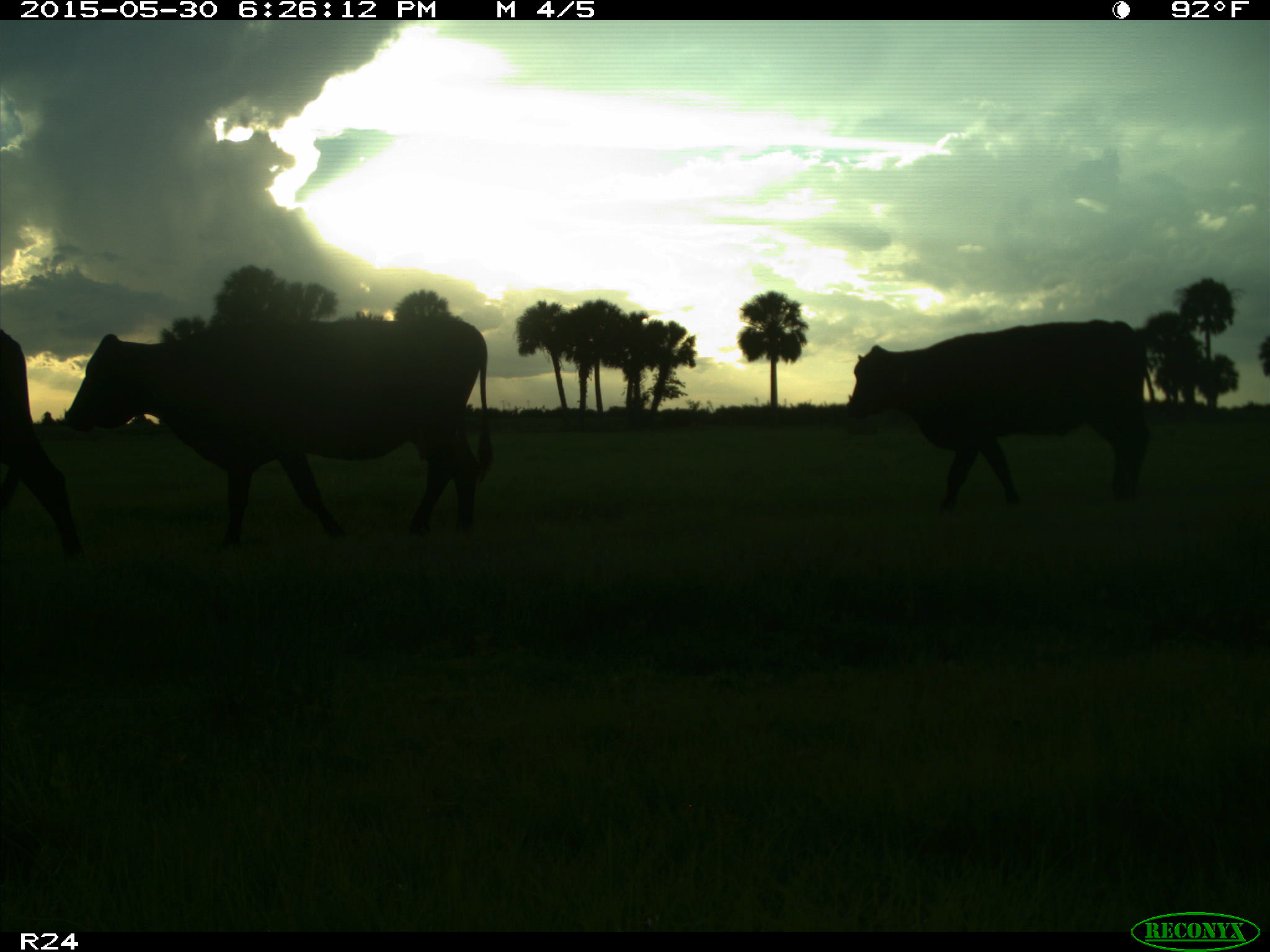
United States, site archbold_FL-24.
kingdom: Animalia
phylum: Chordata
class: Mammalia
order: Artiodactyla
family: Bovidae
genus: Bos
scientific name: Bos taurus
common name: domestic cow